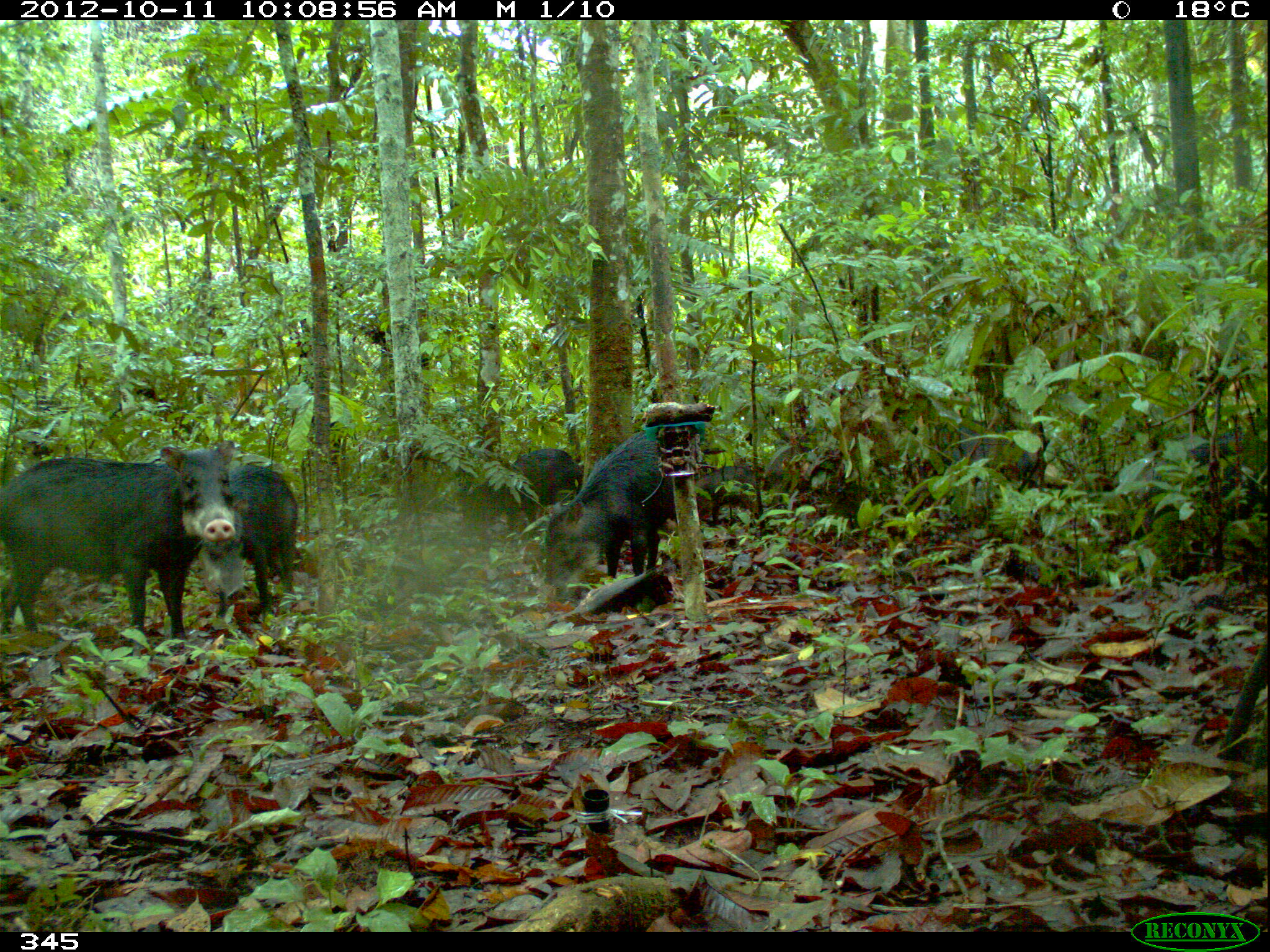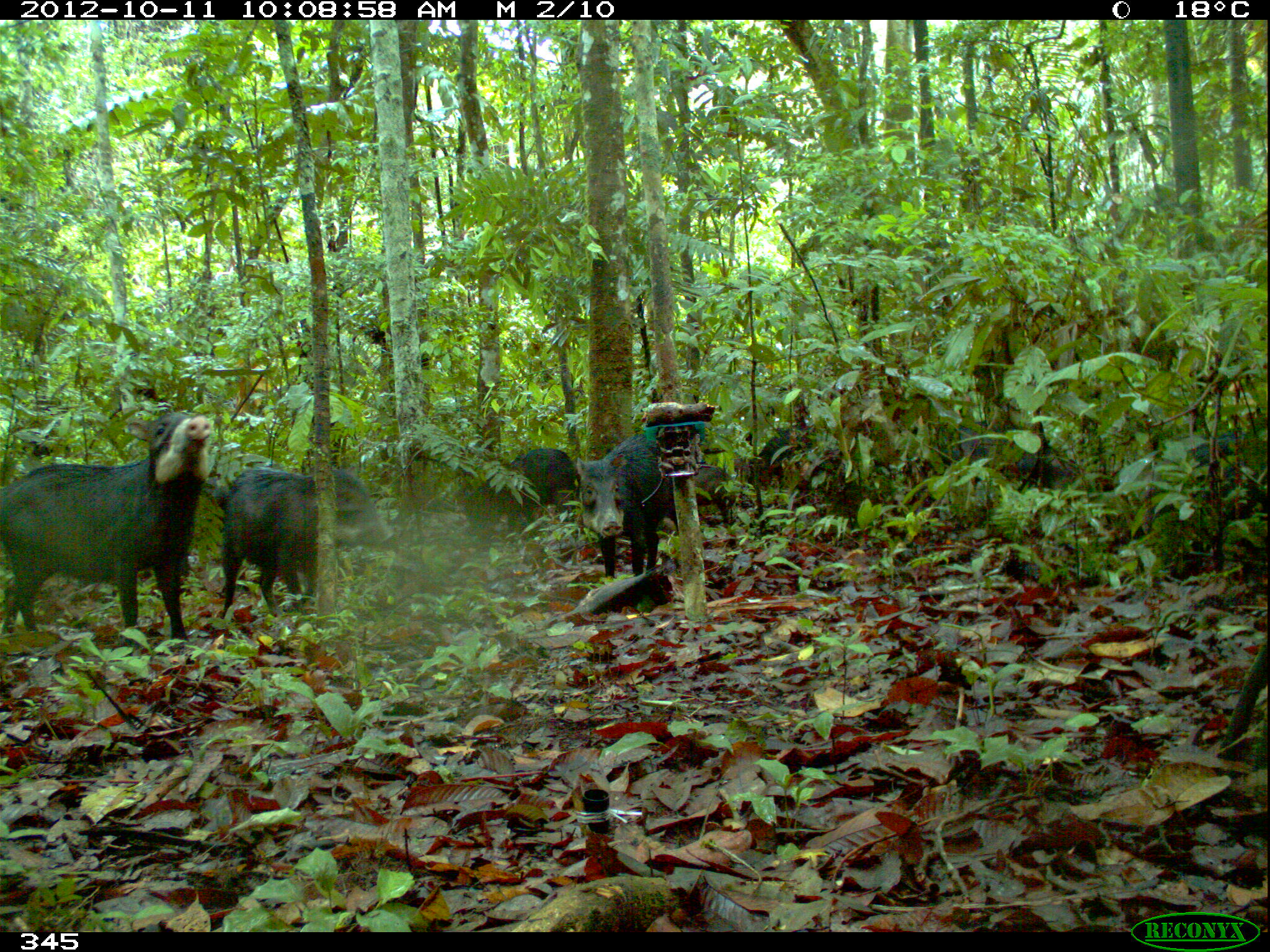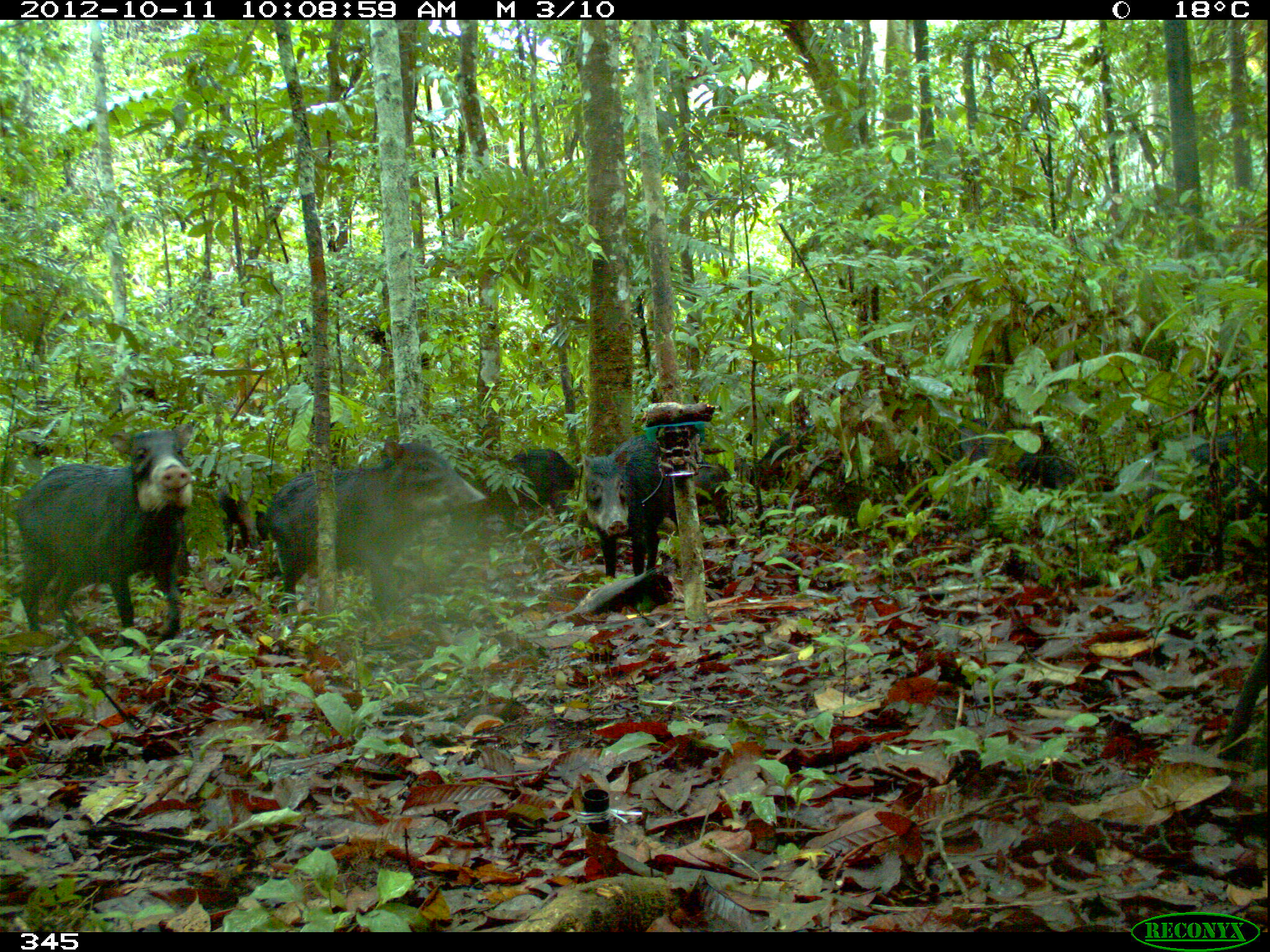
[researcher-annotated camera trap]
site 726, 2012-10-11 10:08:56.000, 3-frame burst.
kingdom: Animalia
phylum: Chordata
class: Mammalia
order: Artiodactyla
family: Tayassuidae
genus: Tayassu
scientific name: Tayassu pecari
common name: white-lipped peccary